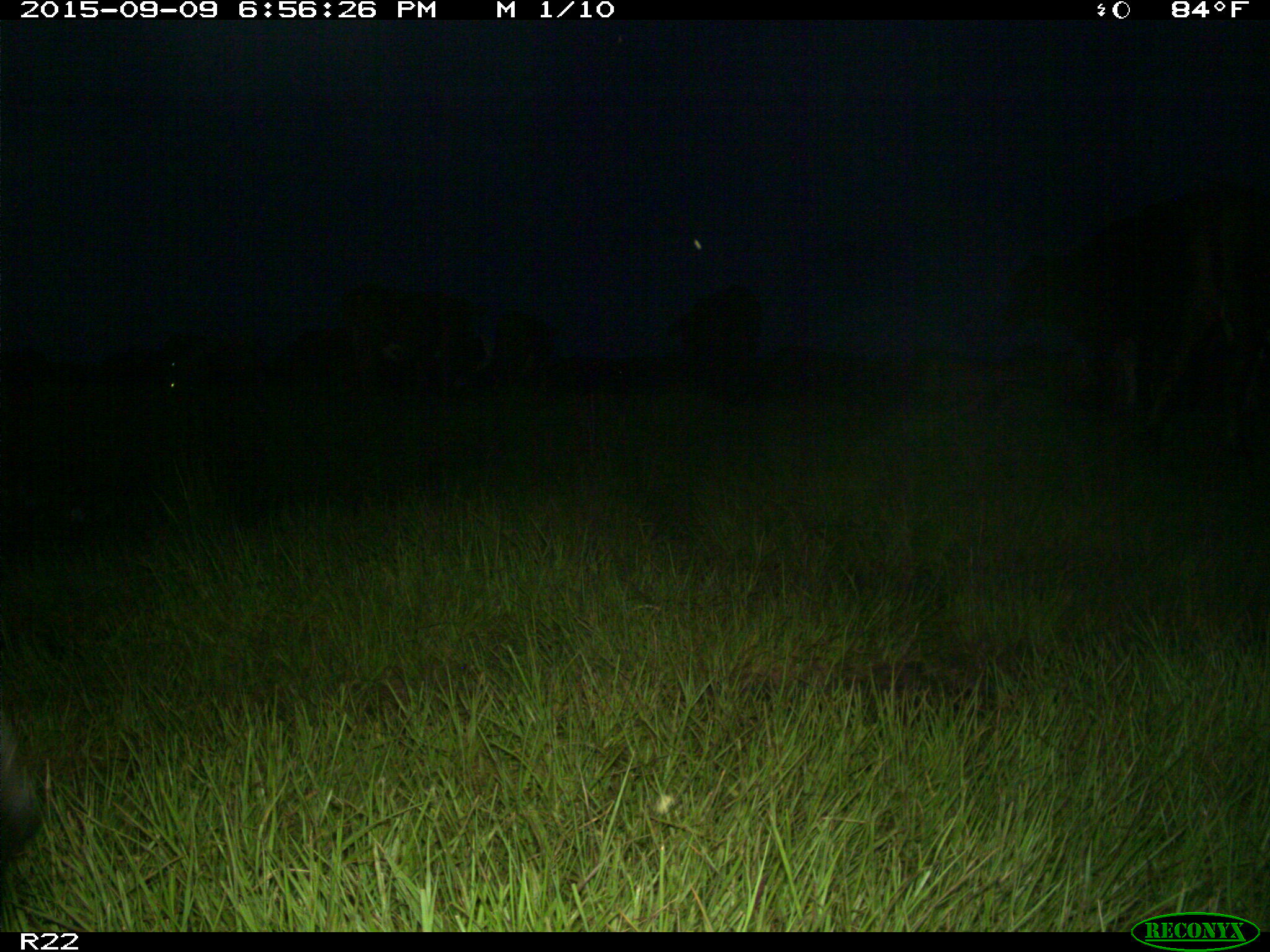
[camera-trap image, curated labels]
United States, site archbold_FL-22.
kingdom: Animalia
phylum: Chordata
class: Mammalia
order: Artiodactyla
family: Bovidae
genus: Bos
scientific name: Bos taurus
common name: domestic cow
Bos taurus (domestic cow).